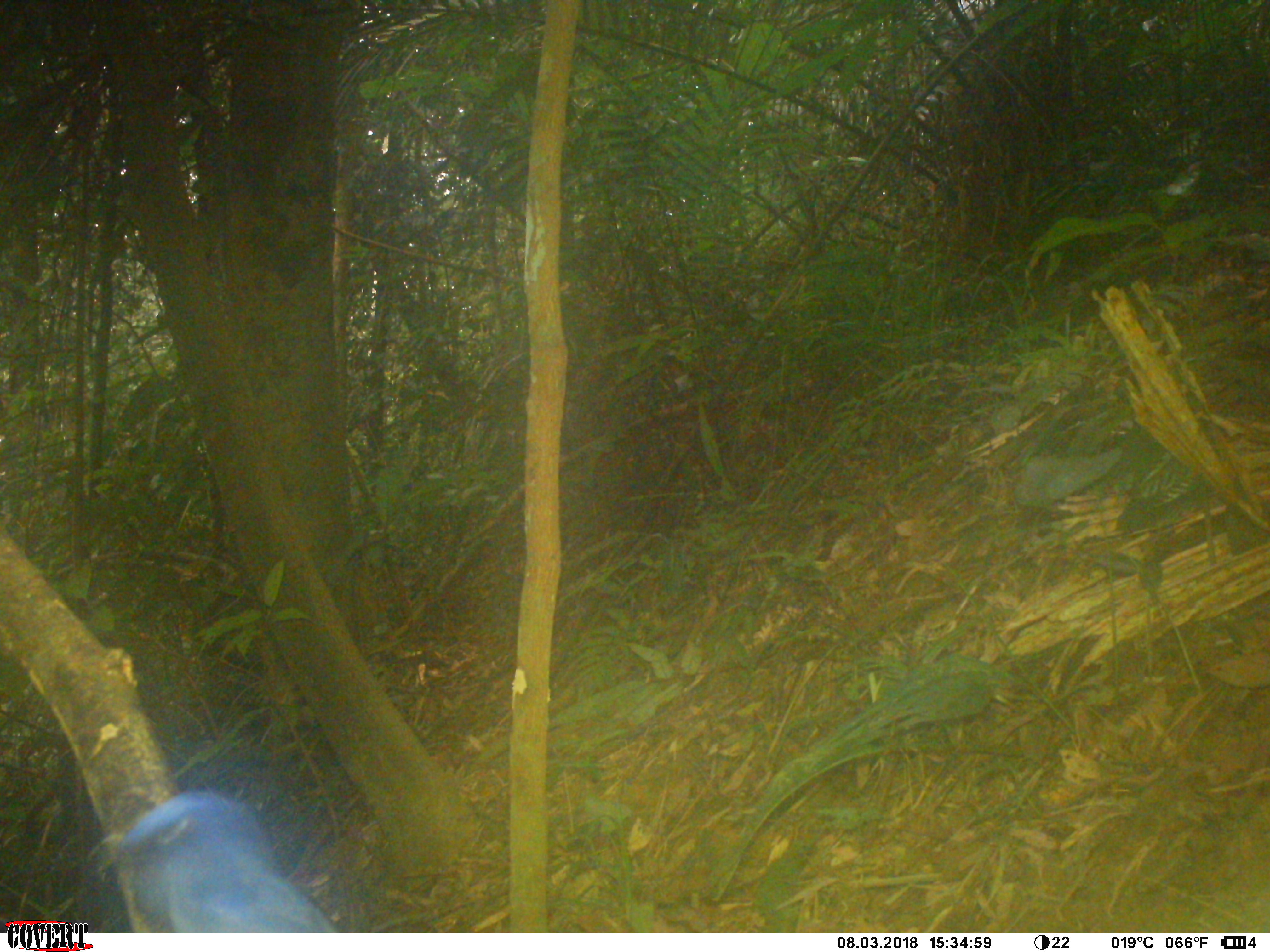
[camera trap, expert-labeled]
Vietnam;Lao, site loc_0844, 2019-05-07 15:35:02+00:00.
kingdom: Animalia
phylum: Chordata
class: Aves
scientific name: Aves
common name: bird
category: unidentified bird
Unidentified bird (bird) (Aves). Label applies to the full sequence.